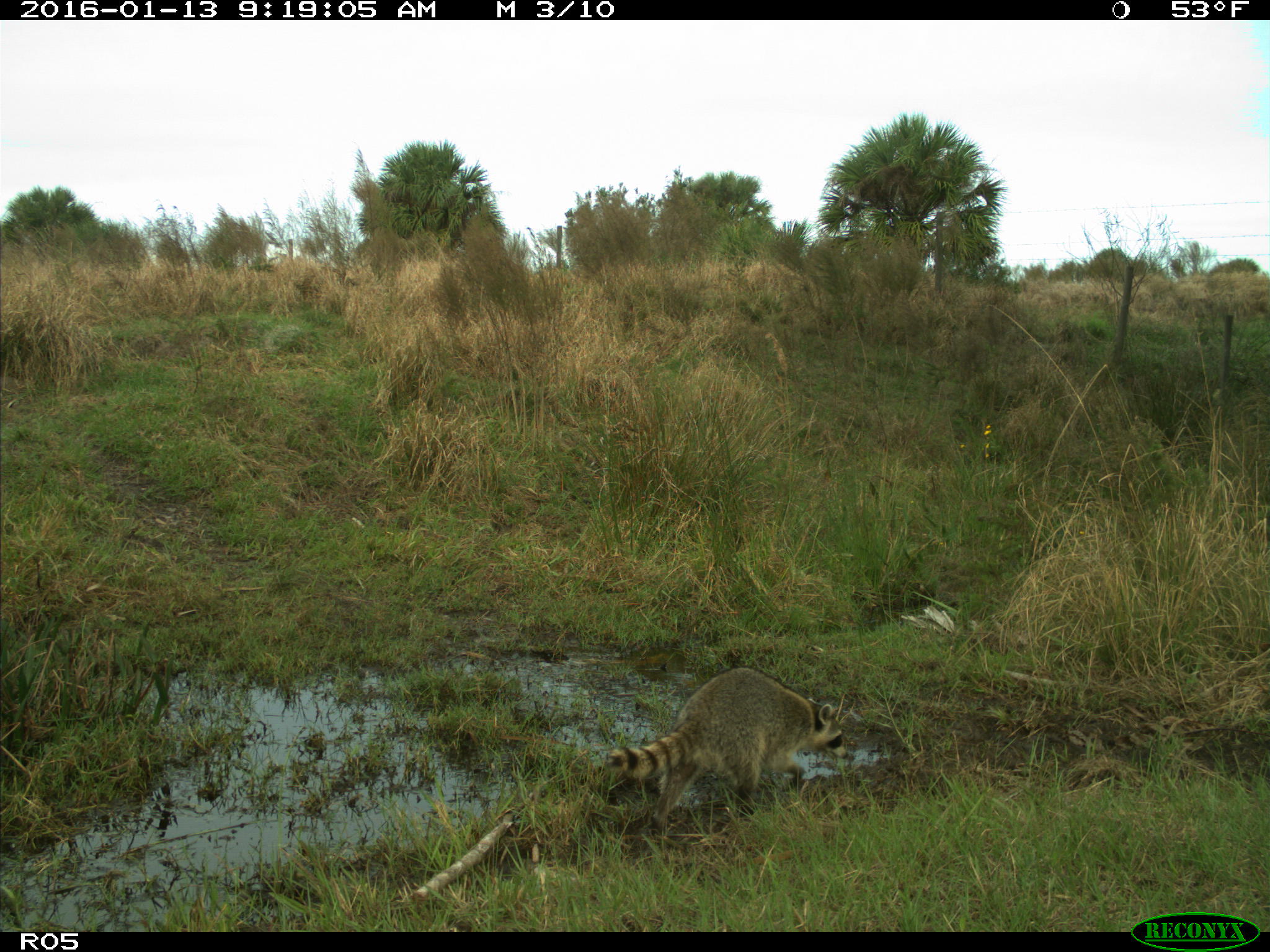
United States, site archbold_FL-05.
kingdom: Animalia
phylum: Chordata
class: Mammalia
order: Carnivora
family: Procyonidae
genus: Procyon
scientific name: Procyon lotor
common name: common raccoon